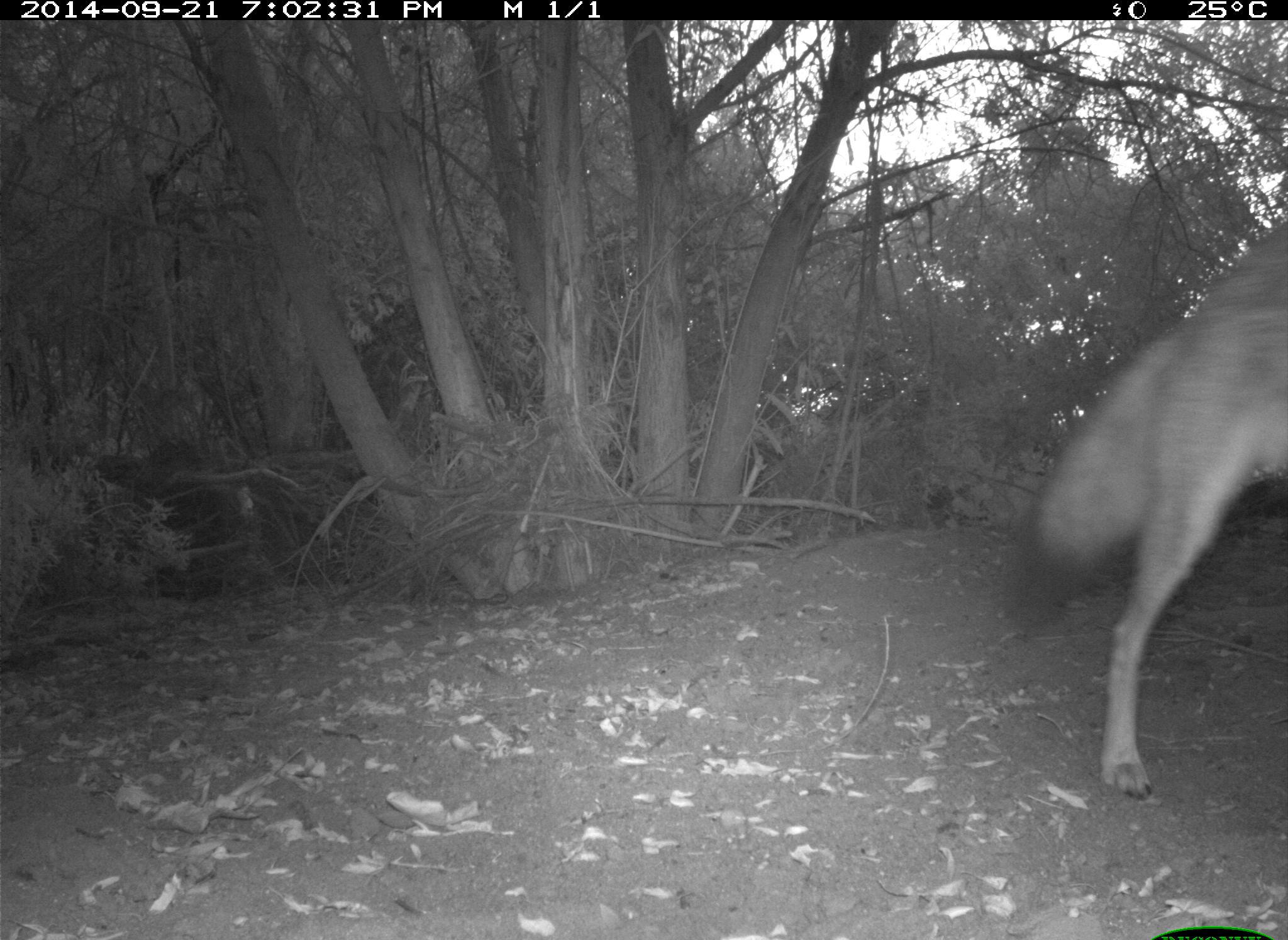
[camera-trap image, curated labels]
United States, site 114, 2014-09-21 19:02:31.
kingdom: Animalia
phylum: Chordata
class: Mammalia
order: Carnivora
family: Canidae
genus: Canis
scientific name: Canis latrans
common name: coyote